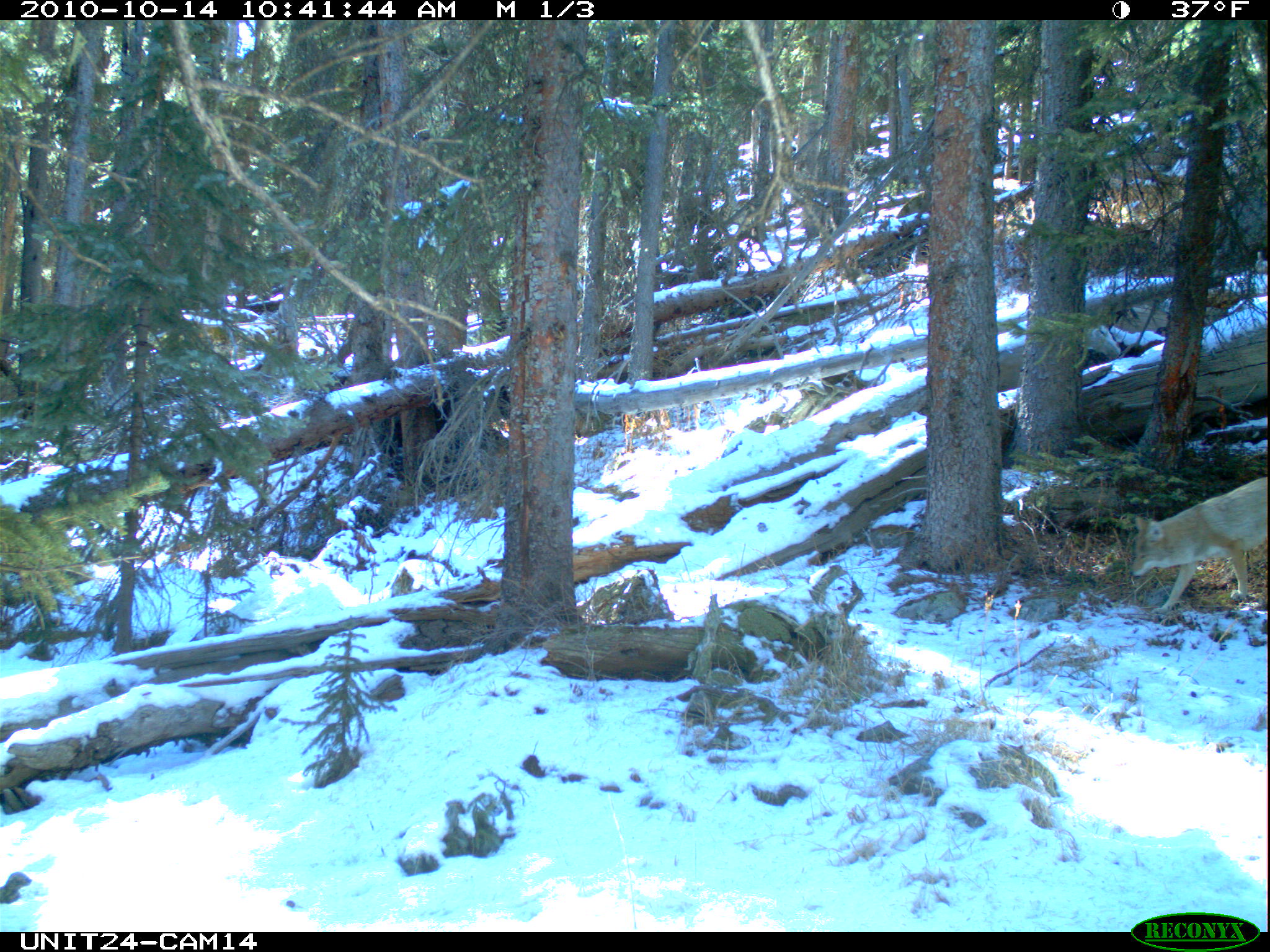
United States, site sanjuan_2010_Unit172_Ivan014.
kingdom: Animalia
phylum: Chordata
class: Mammalia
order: Carnivora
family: Canidae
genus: Canis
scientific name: Canis latrans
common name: coyote